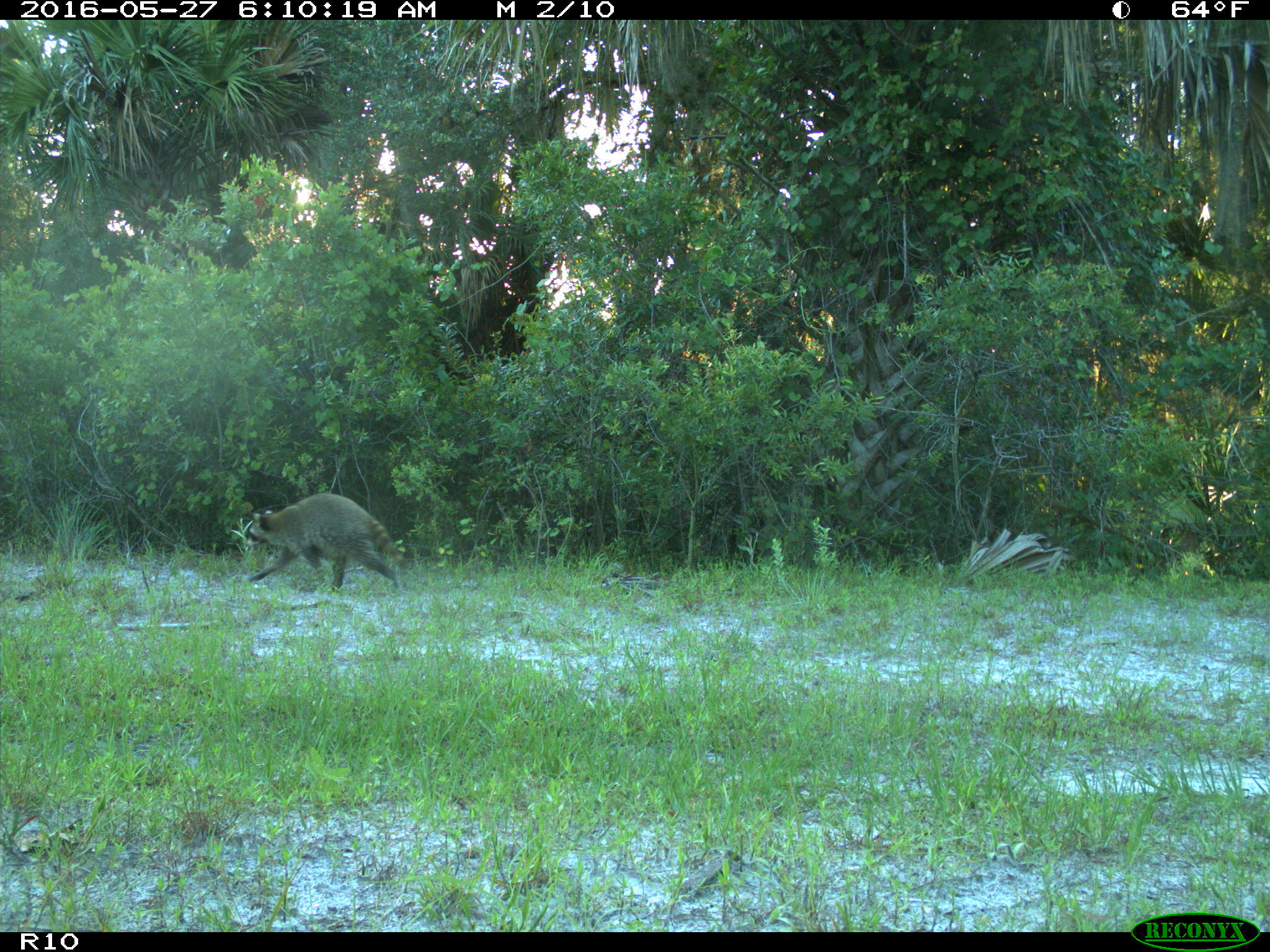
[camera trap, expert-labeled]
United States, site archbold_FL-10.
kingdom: Animalia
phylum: Chordata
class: Mammalia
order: Carnivora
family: Procyonidae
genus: Procyon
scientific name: Procyon lotor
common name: common raccoon